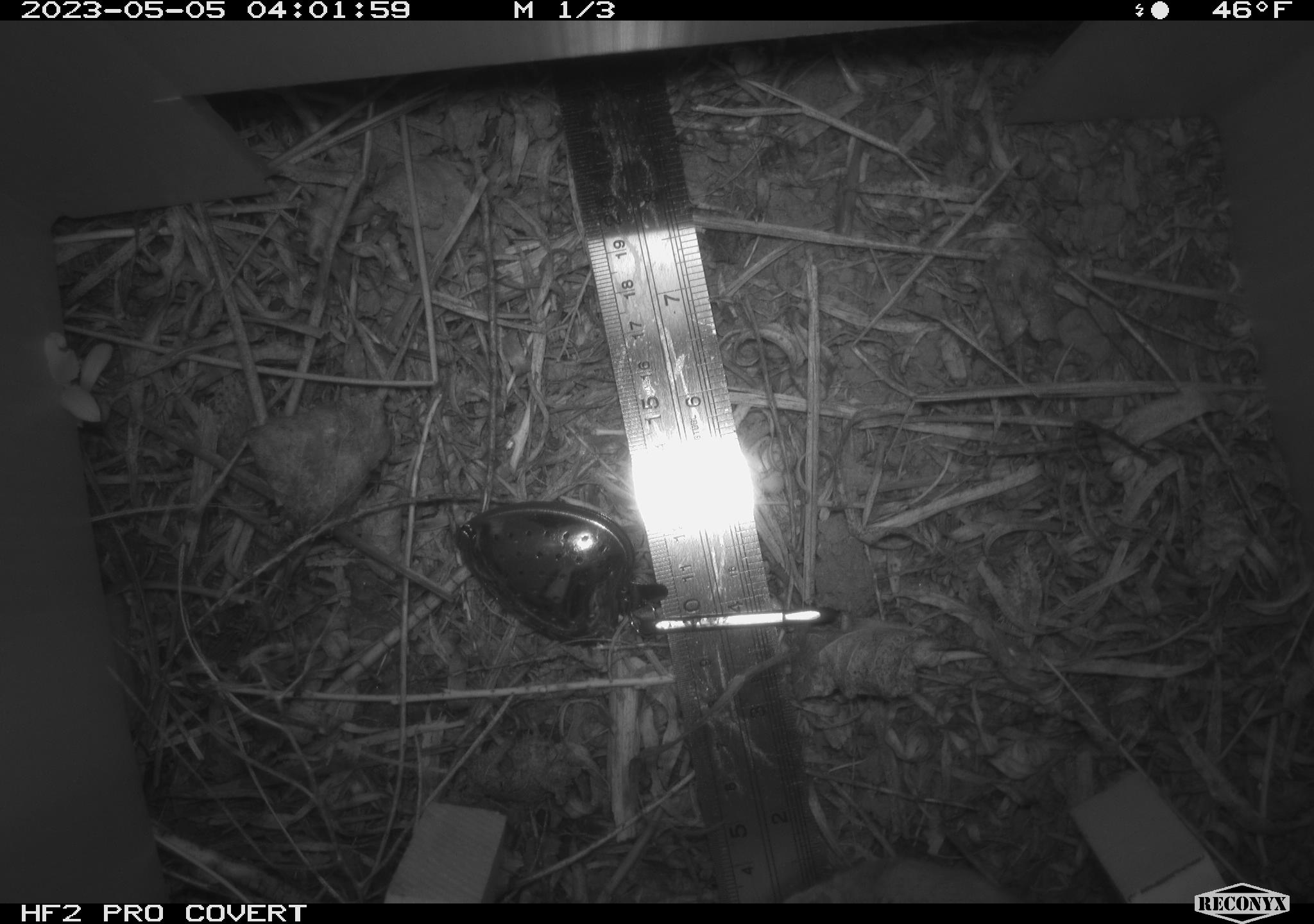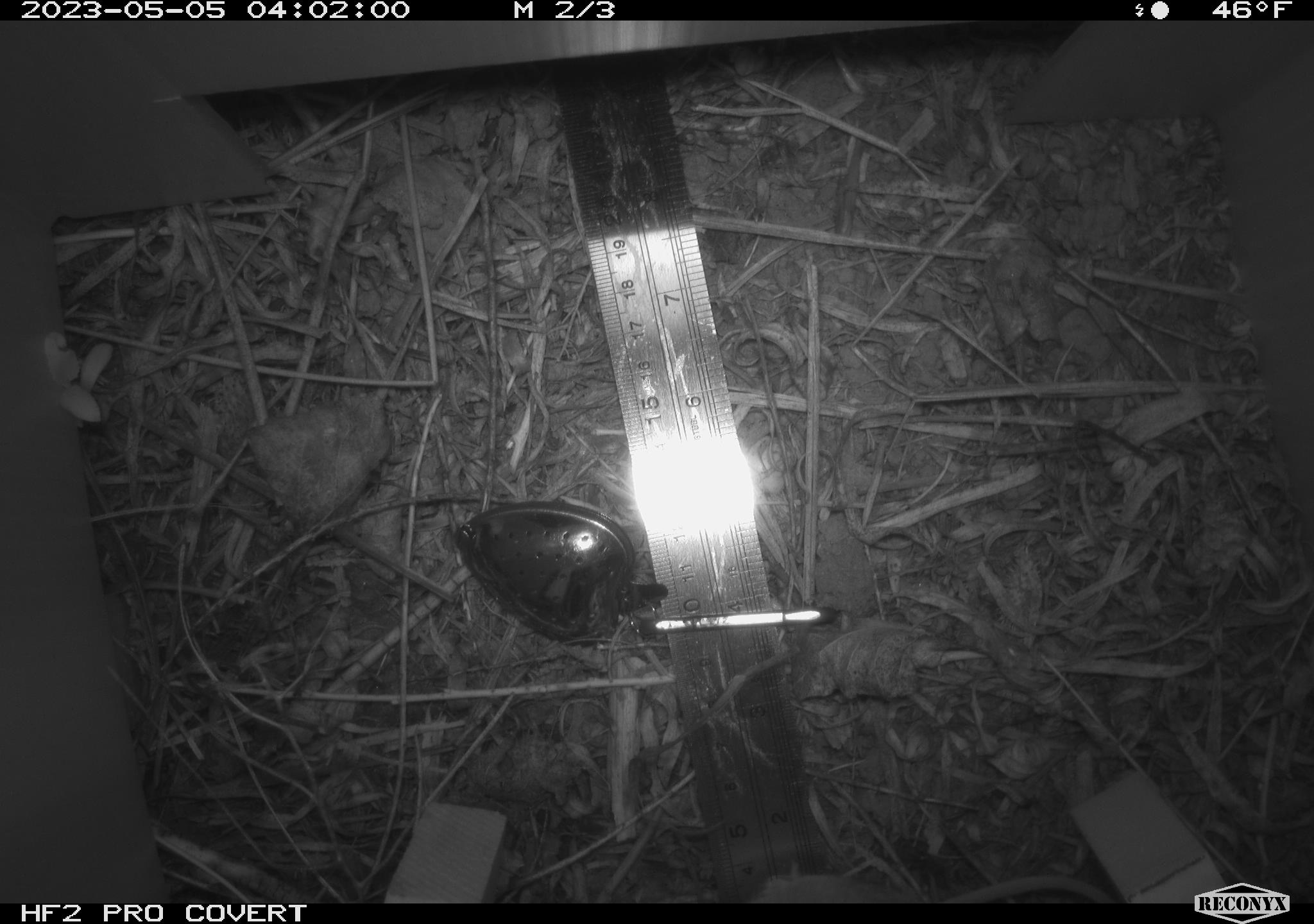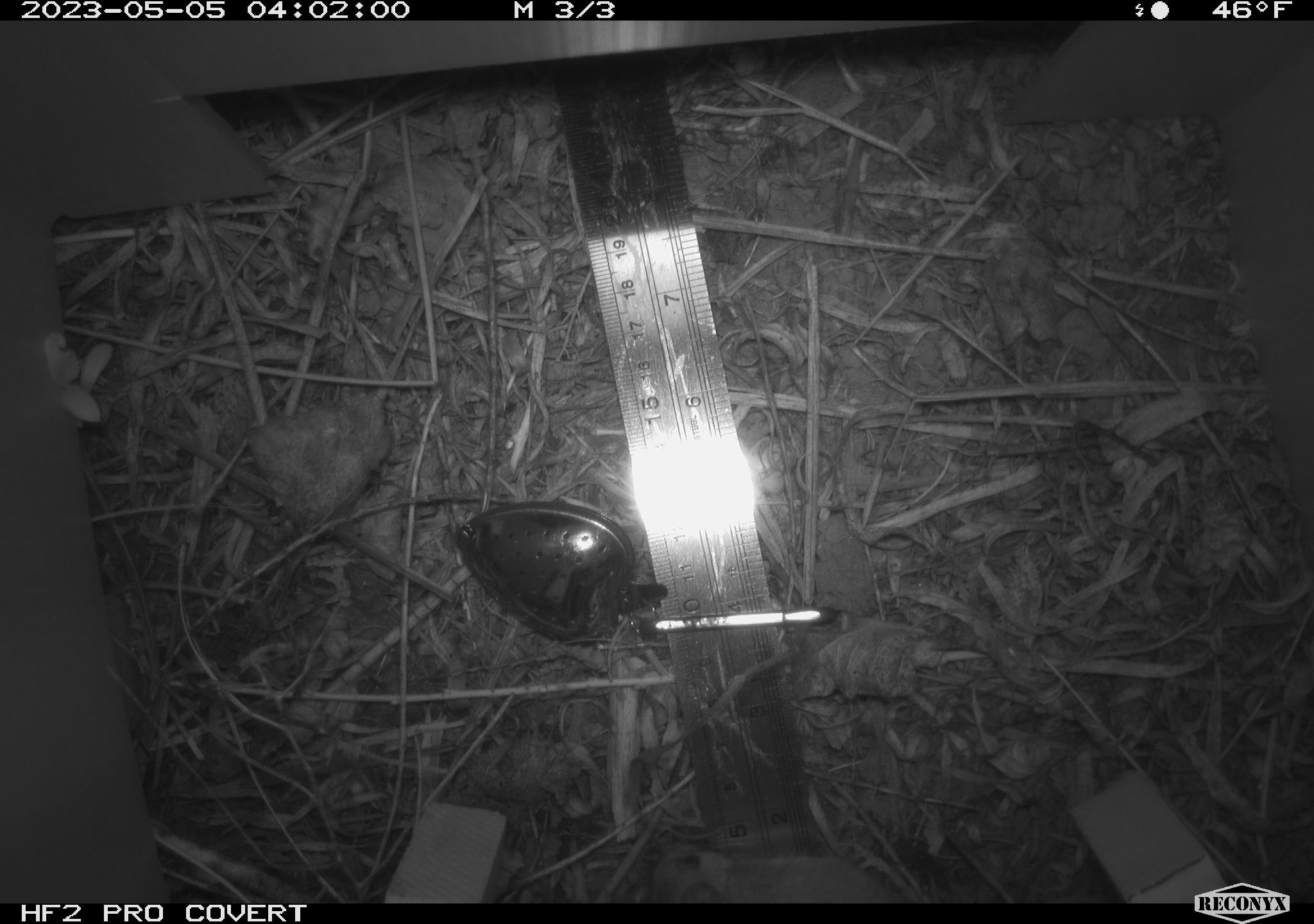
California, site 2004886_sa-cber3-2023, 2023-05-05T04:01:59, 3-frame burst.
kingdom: Animalia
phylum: Chordata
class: Mammalia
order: Rodentia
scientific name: Rodentia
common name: mouse species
Mouse species (Rodentia).